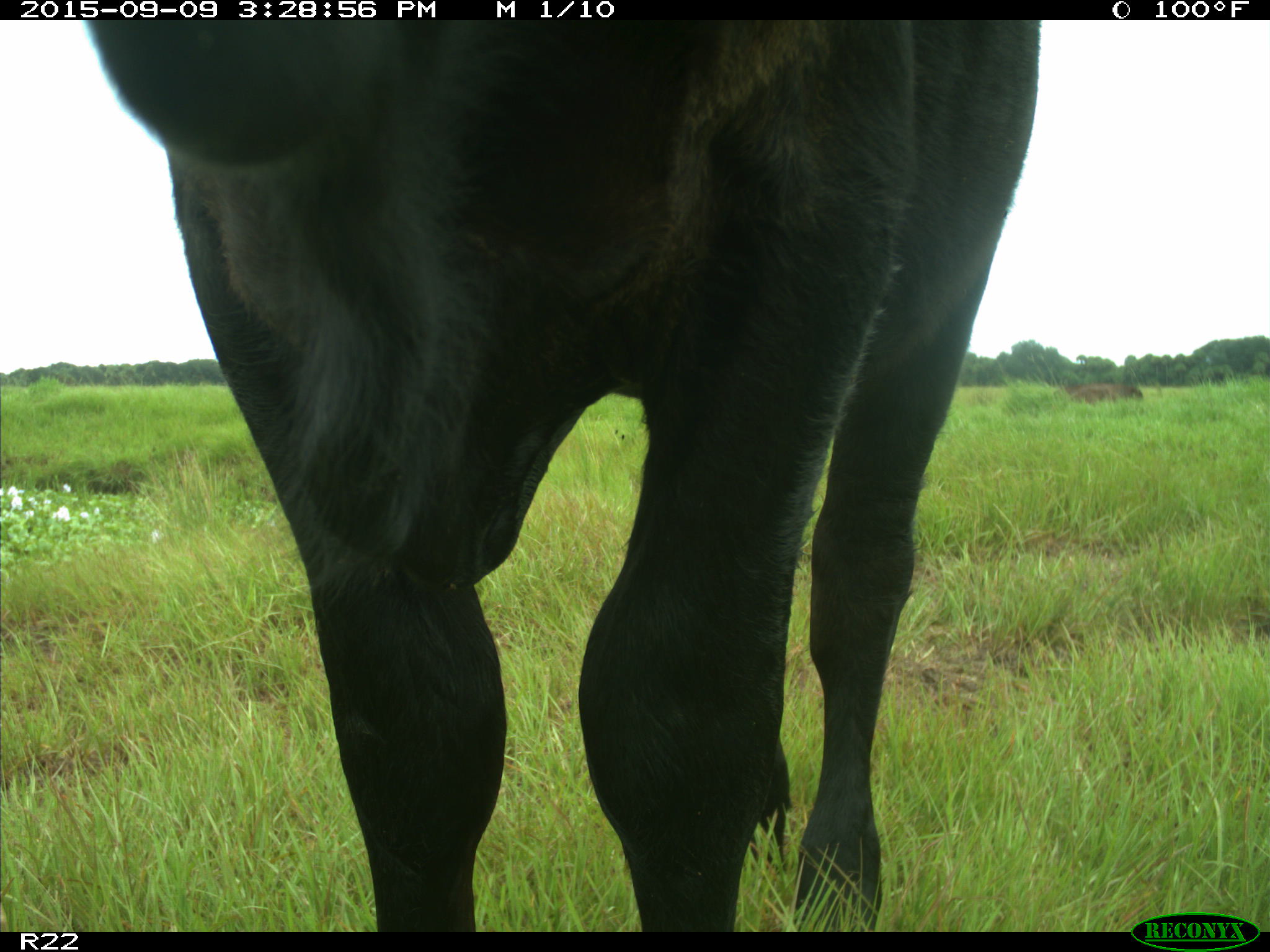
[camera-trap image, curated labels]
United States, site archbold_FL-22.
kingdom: Animalia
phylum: Chordata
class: Mammalia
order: Artiodactyla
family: Bovidae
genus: Bos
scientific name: Bos taurus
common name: domestic cow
Bos taurus (domestic cow).